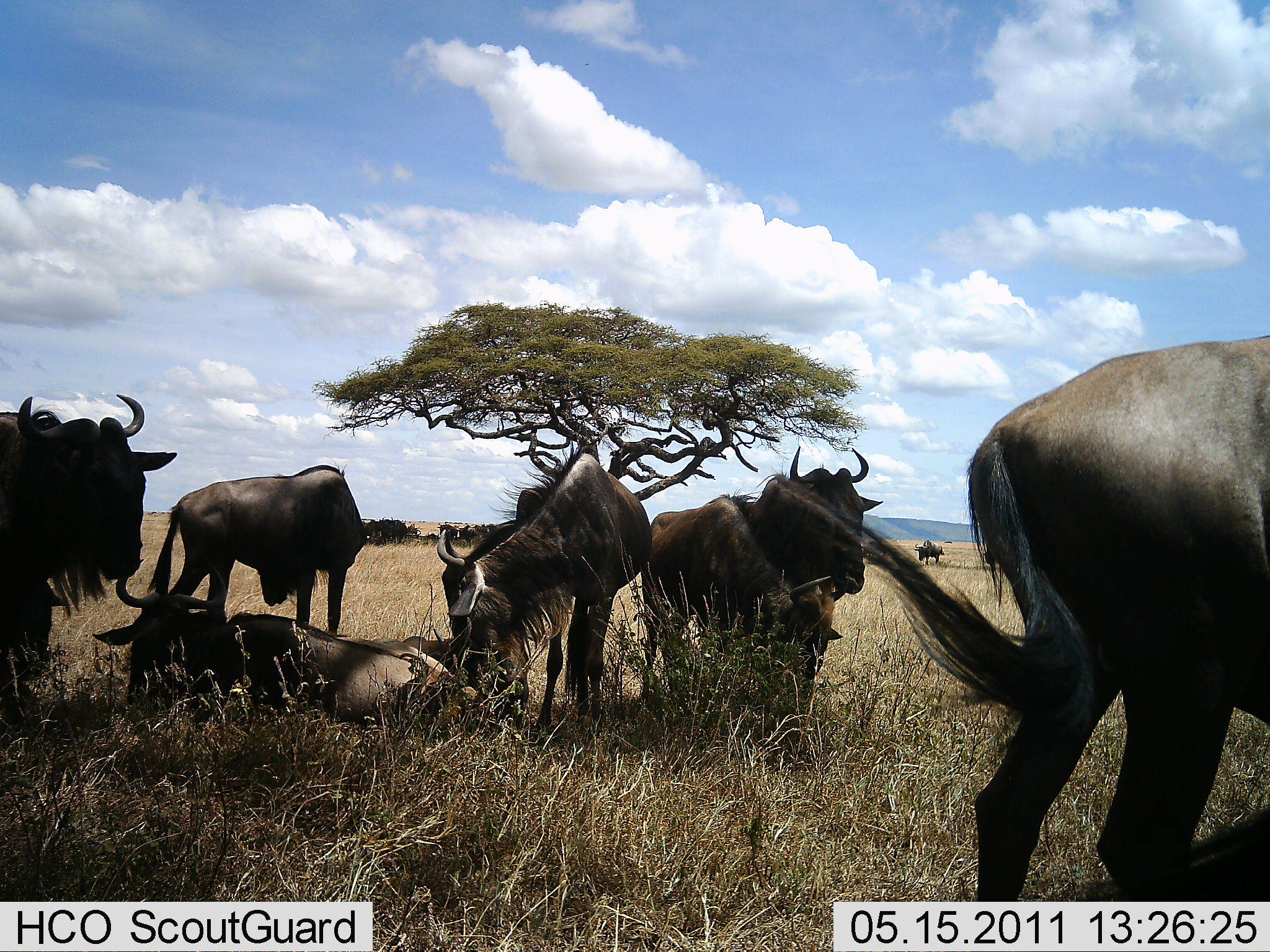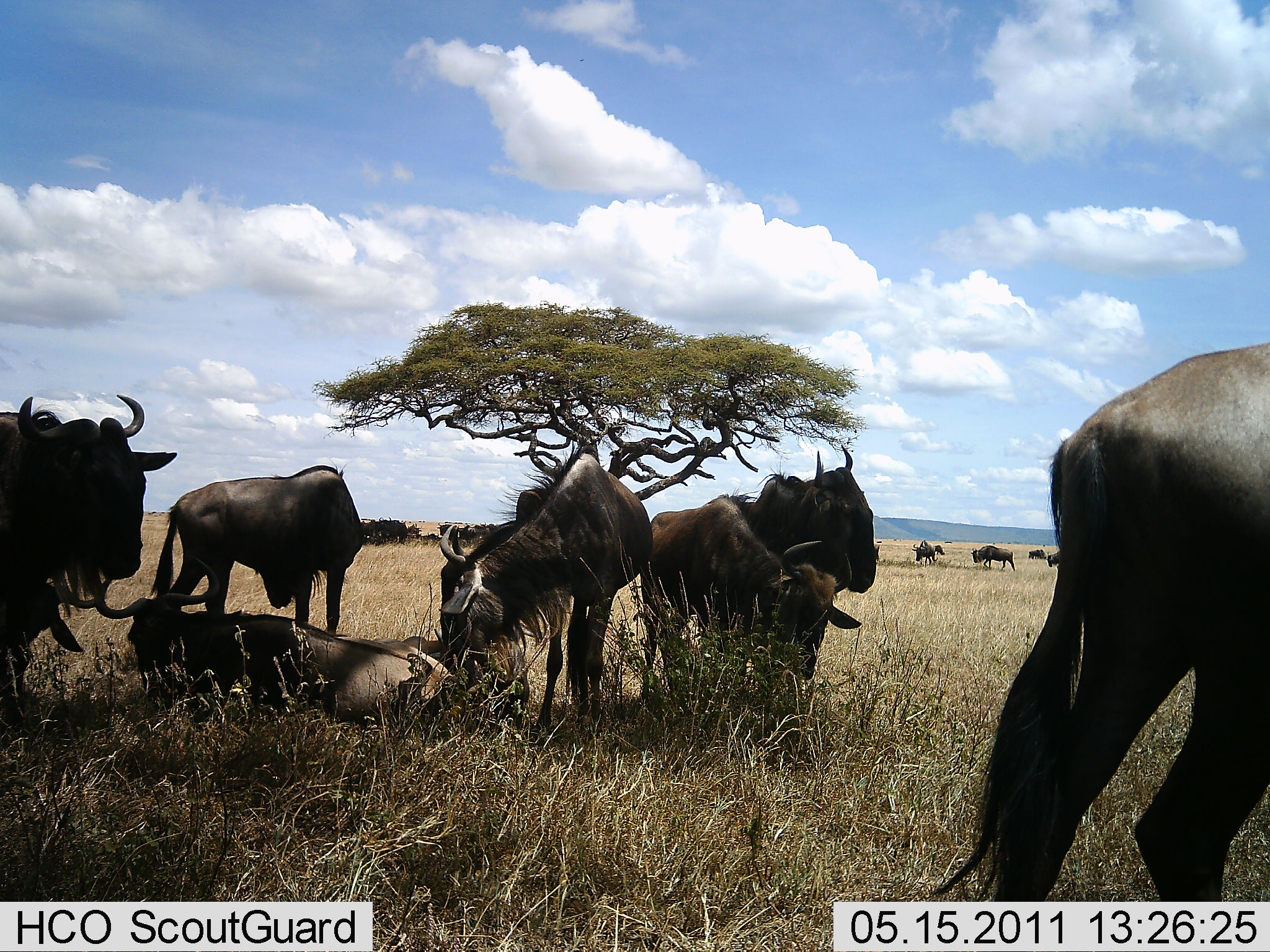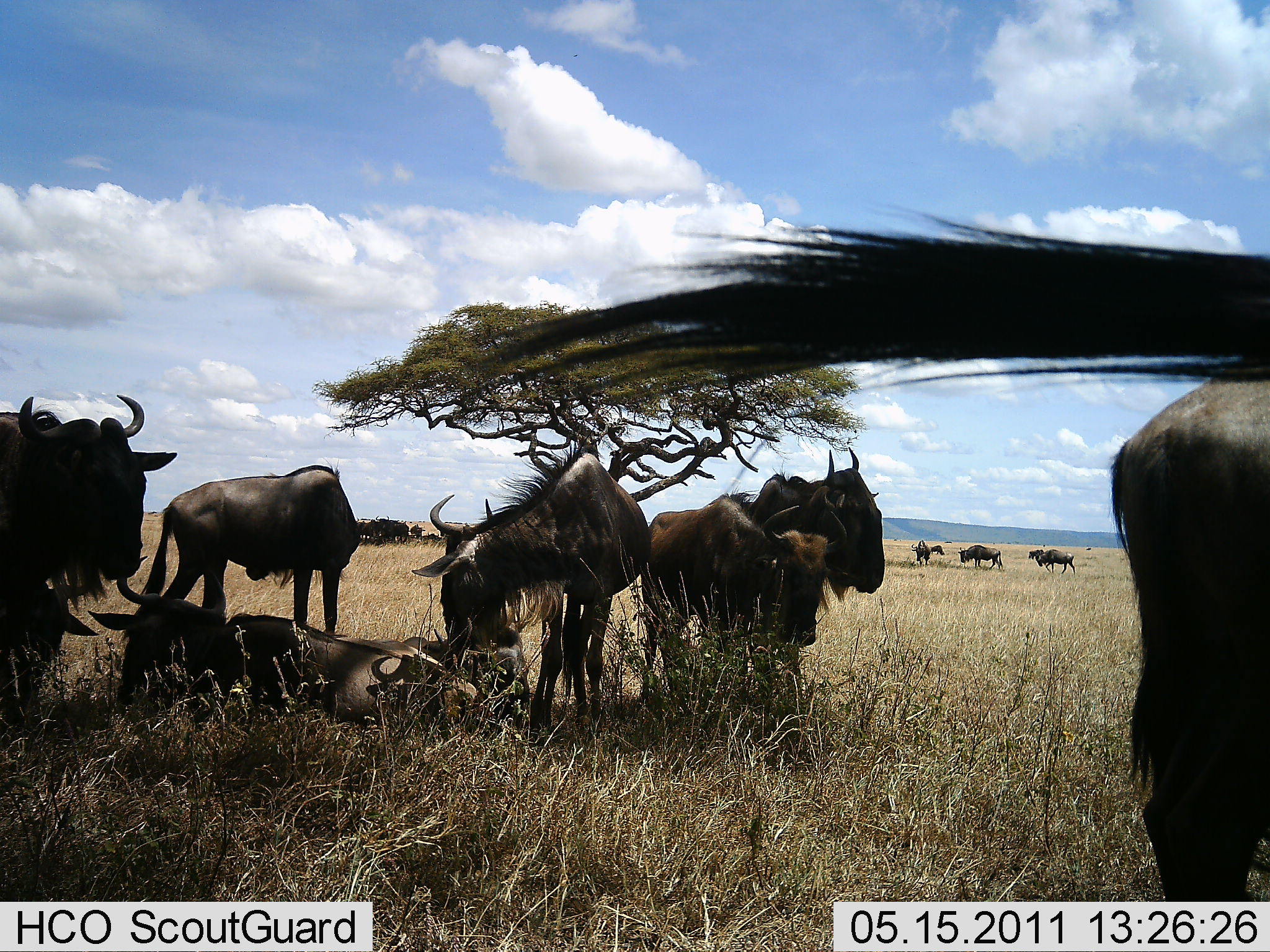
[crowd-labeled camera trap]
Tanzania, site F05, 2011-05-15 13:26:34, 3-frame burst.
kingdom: Animalia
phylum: Chordata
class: Mammalia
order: Artiodactyla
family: Bovidae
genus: Connochaetes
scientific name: Connochaetes taurinus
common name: blue wildebeest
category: wildebeest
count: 11-50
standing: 92%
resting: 100%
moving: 75%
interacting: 33%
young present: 0%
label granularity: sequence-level